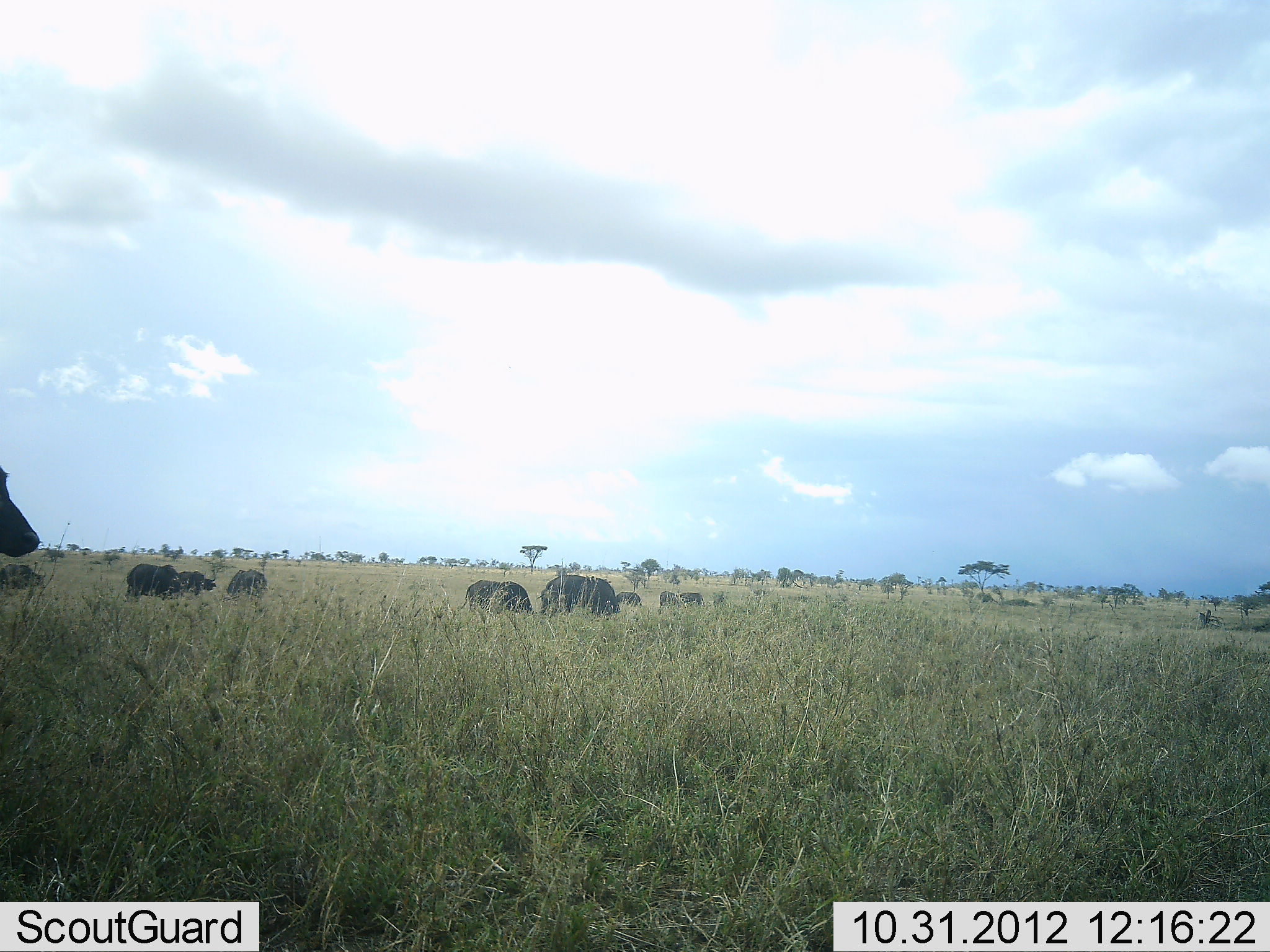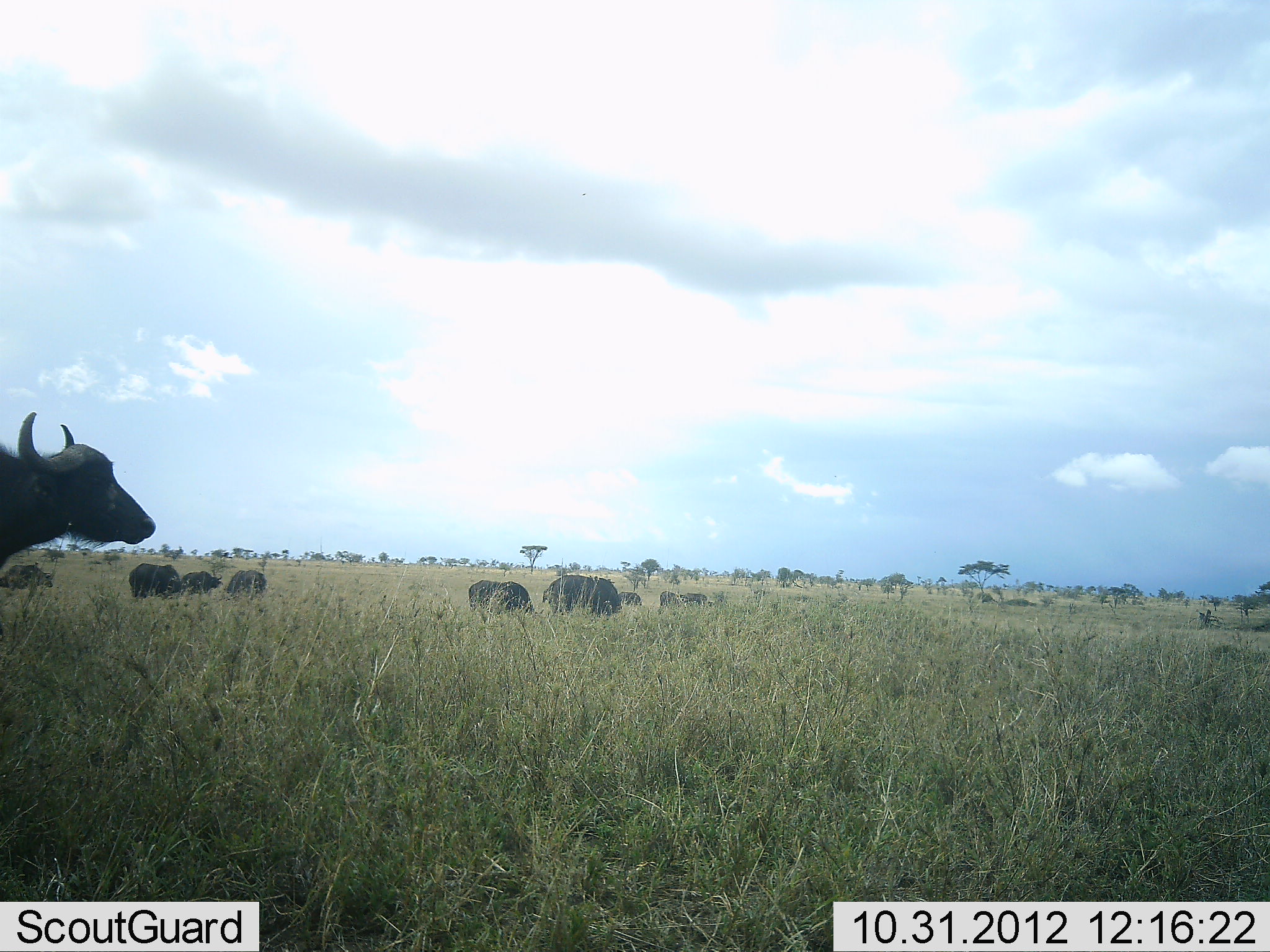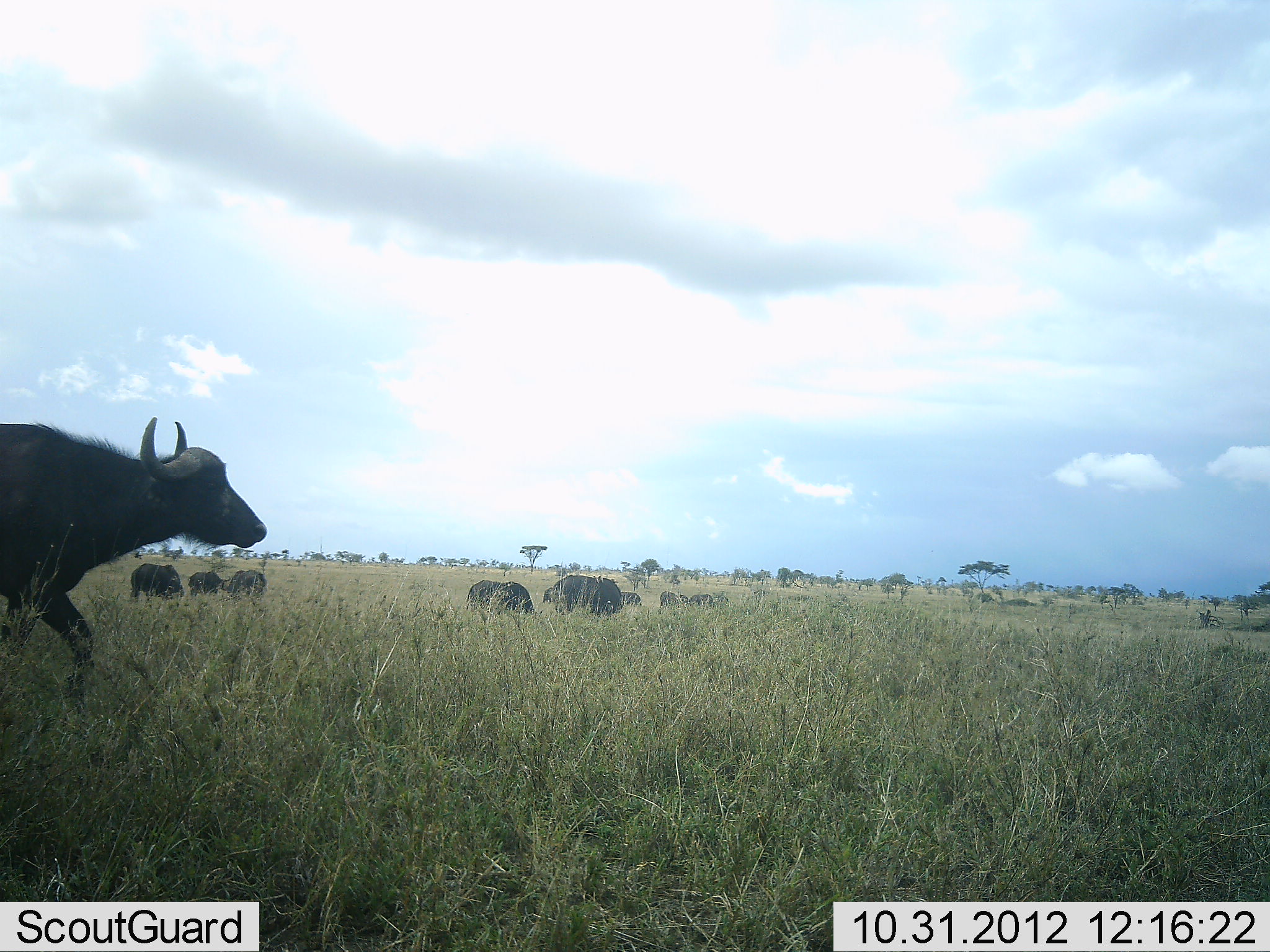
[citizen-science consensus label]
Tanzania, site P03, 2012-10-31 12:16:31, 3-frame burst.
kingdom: Animalia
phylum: Chordata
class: Mammalia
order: Artiodactyla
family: Bovidae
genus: Syncerus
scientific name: Syncerus caffer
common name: cape buffalo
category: buffalo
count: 11-50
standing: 80%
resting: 10%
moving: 80%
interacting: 10%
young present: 0%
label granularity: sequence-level